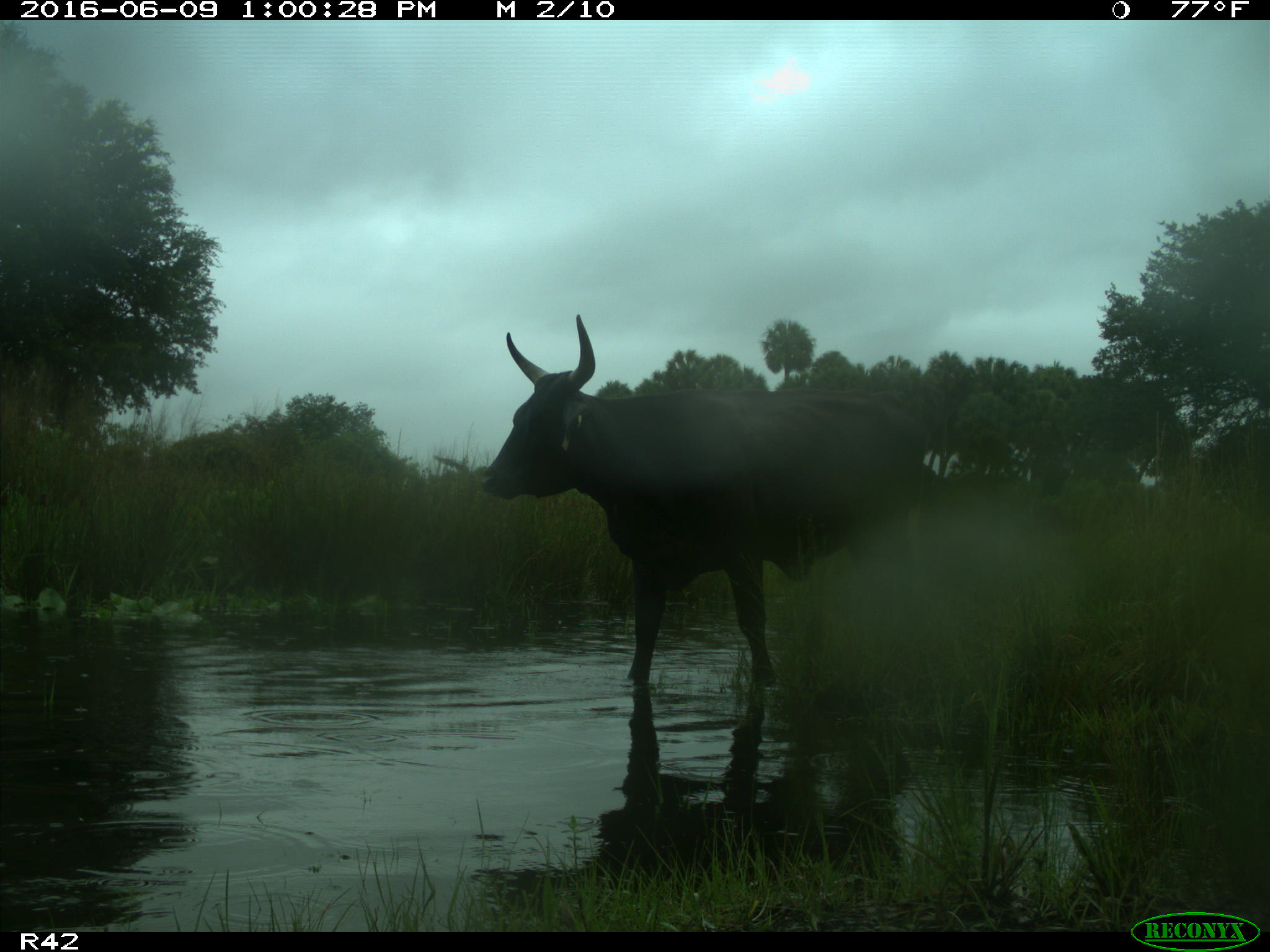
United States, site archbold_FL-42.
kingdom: Animalia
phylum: Chordata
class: Mammalia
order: Artiodactyla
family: Bovidae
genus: Bos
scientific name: Bos taurus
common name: domestic cow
Bos taurus (domestic cow).